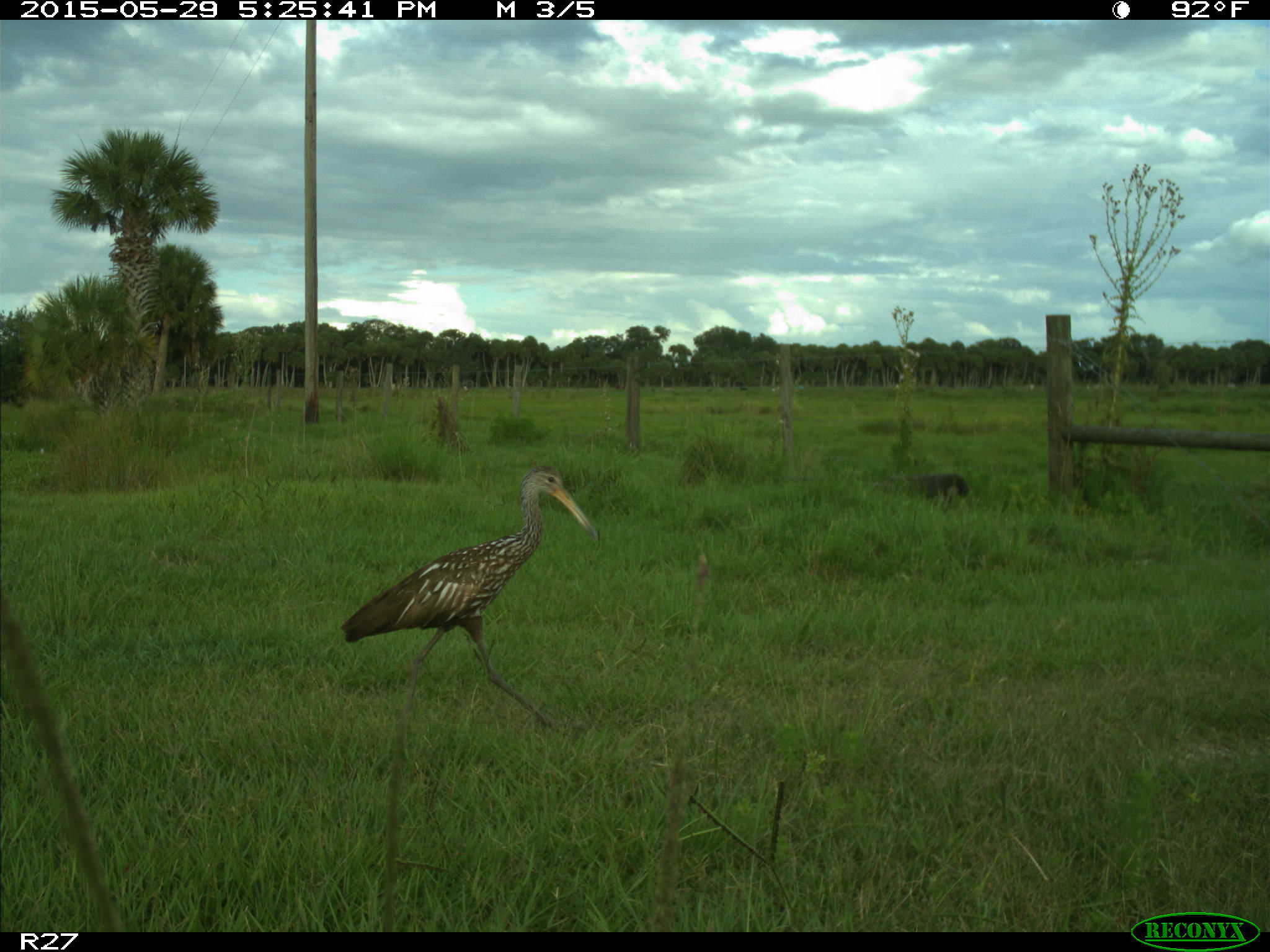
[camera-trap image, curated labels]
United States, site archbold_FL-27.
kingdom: Animalia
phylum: Chordata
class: Aves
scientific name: Aves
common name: birds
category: unidentified bird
Unidentified bird (birds) (Aves).